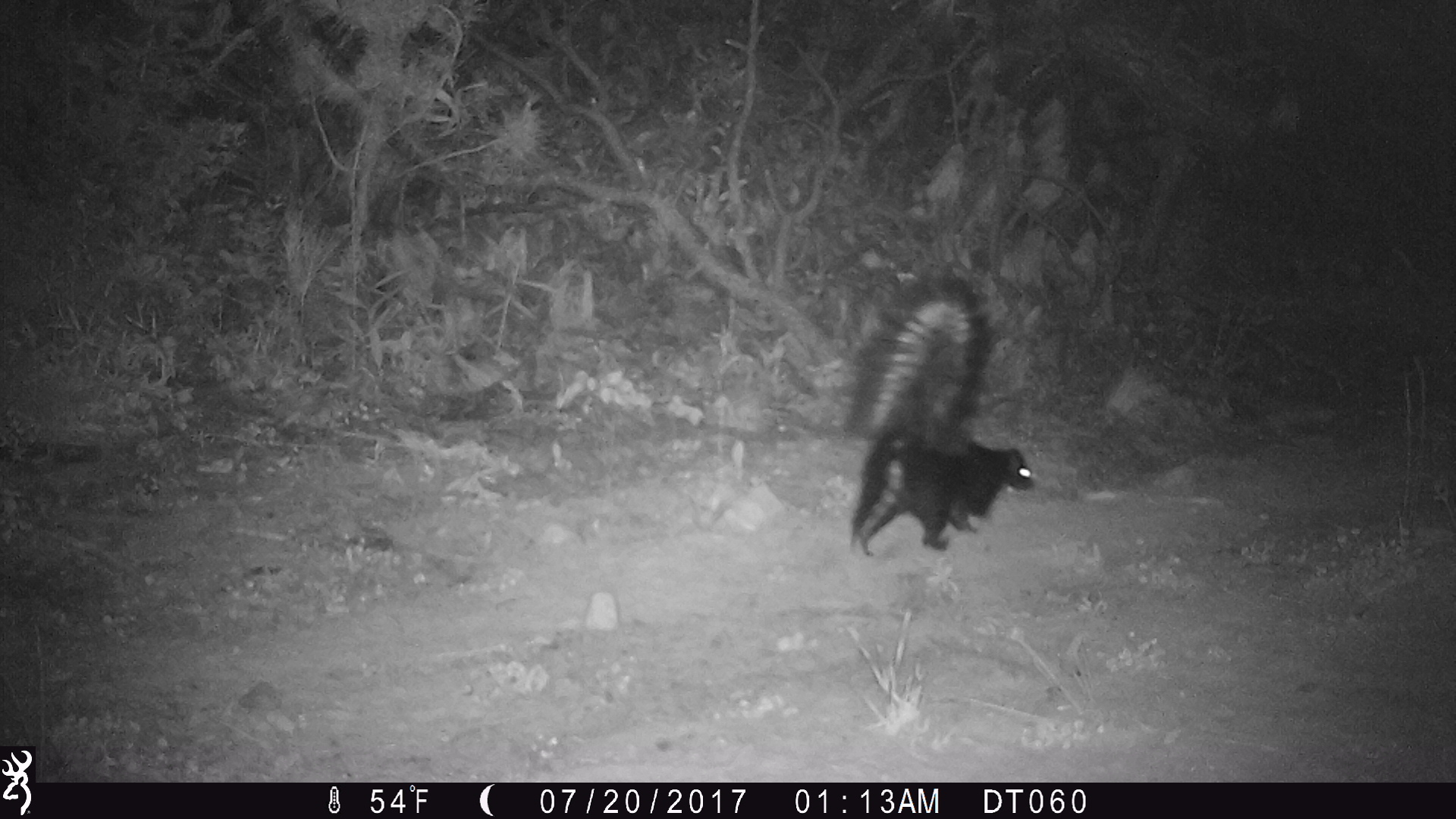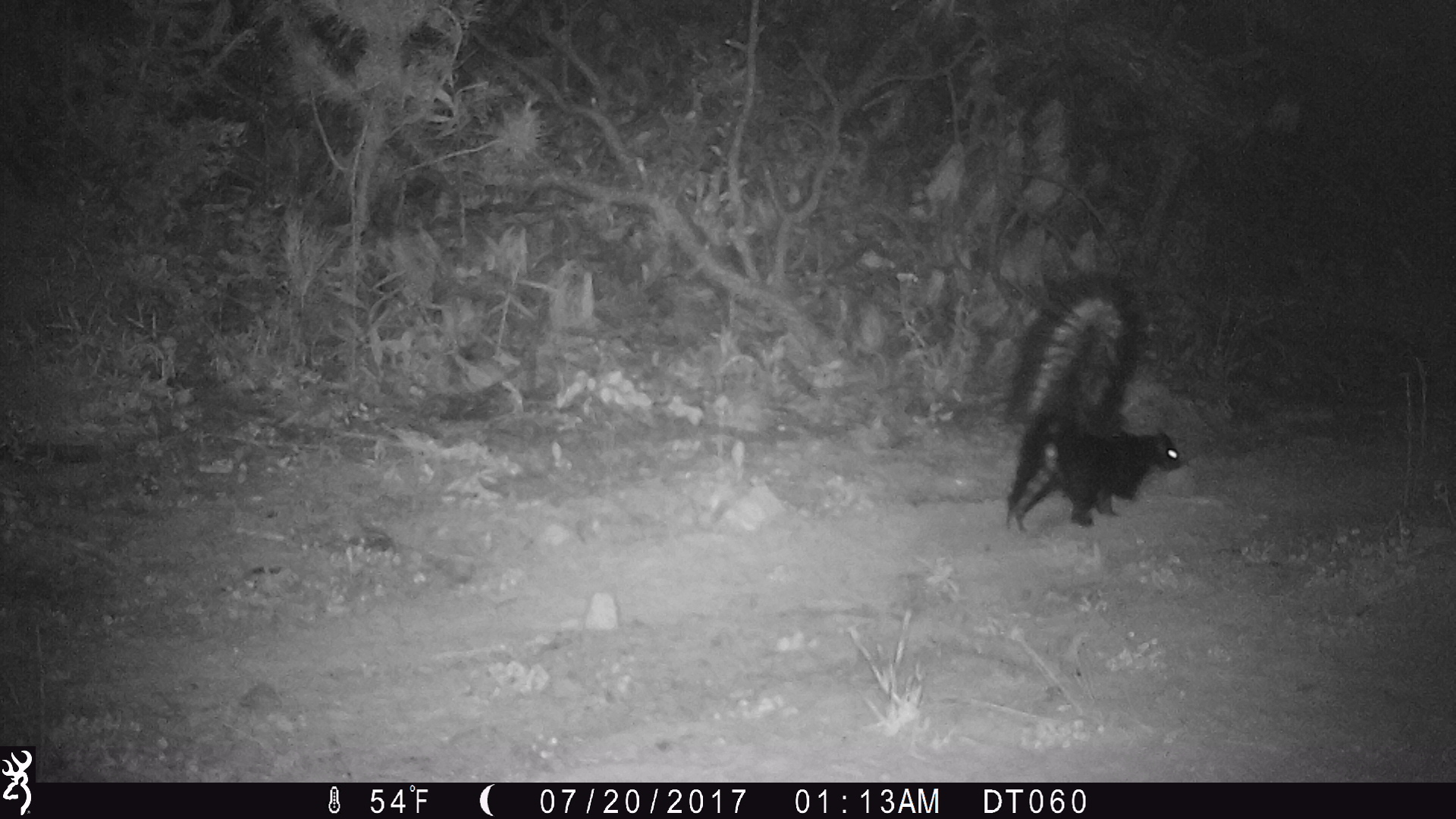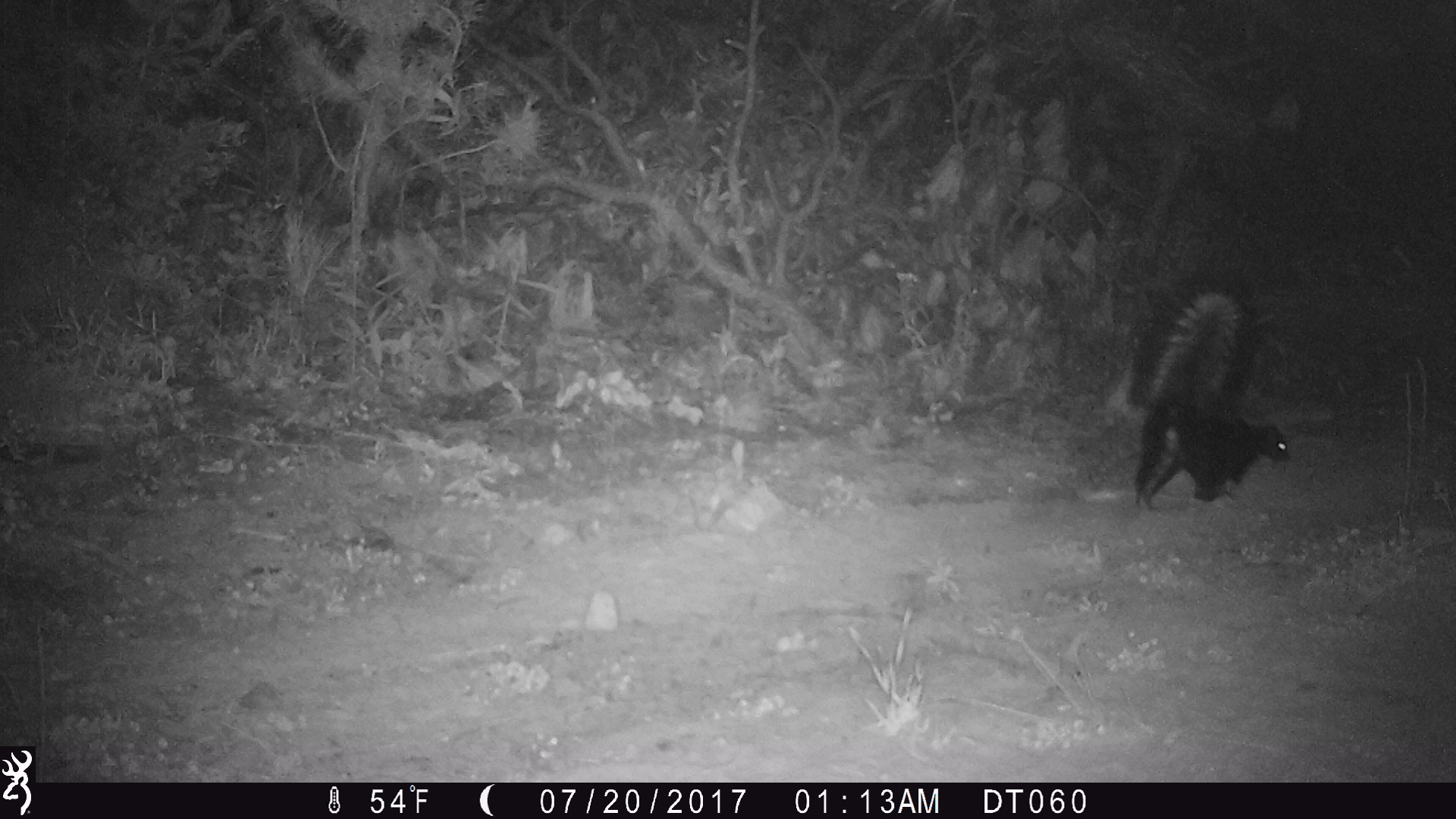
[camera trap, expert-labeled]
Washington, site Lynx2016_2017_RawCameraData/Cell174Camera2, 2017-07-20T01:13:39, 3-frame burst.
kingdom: Animalia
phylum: Chordata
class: Mammalia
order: Carnivora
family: Mephitidae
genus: Mephitis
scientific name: Mephitis mephitis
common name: striped skunk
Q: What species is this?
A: Mephitis mephitis (striped skunk).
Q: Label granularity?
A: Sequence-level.